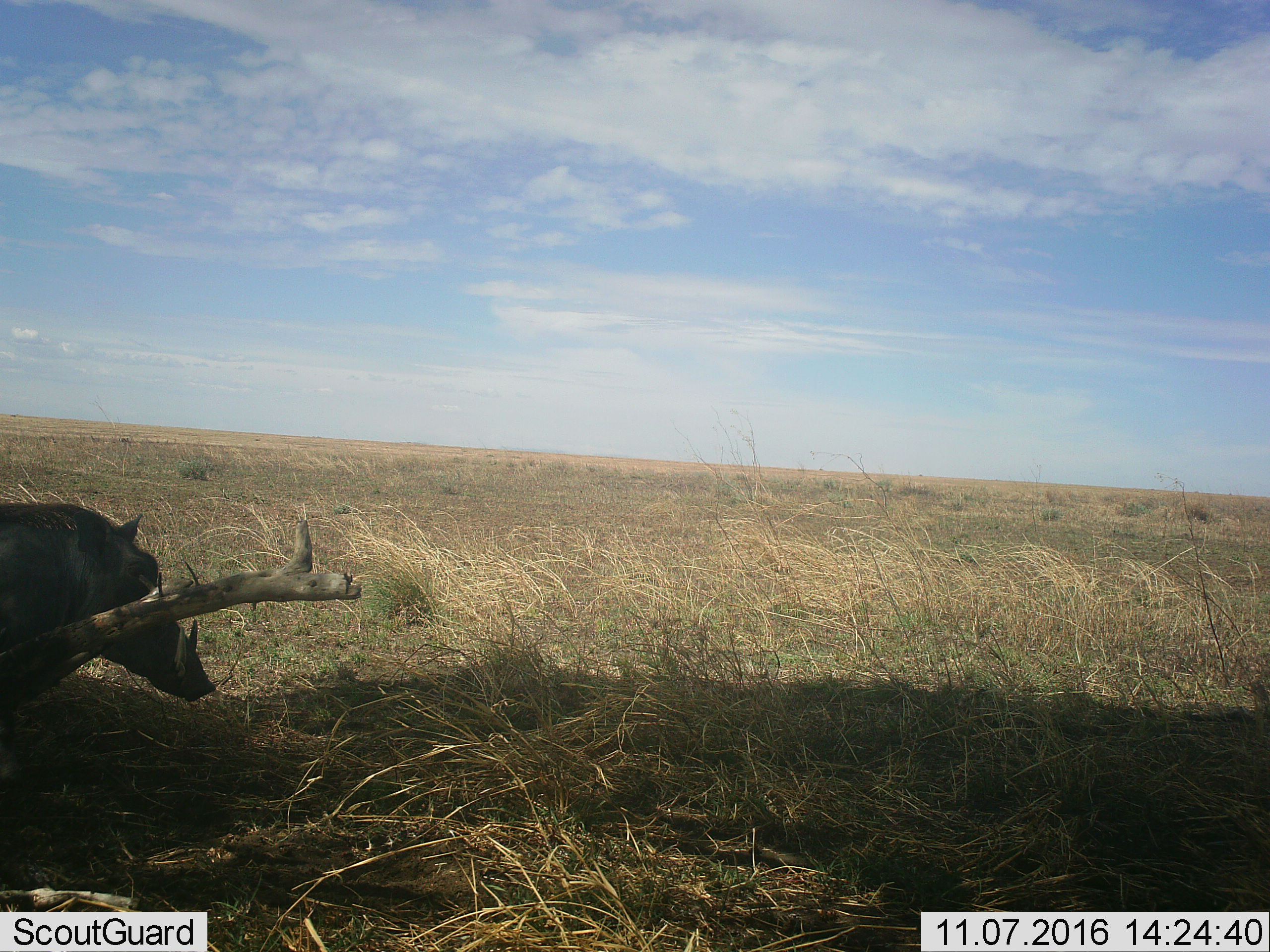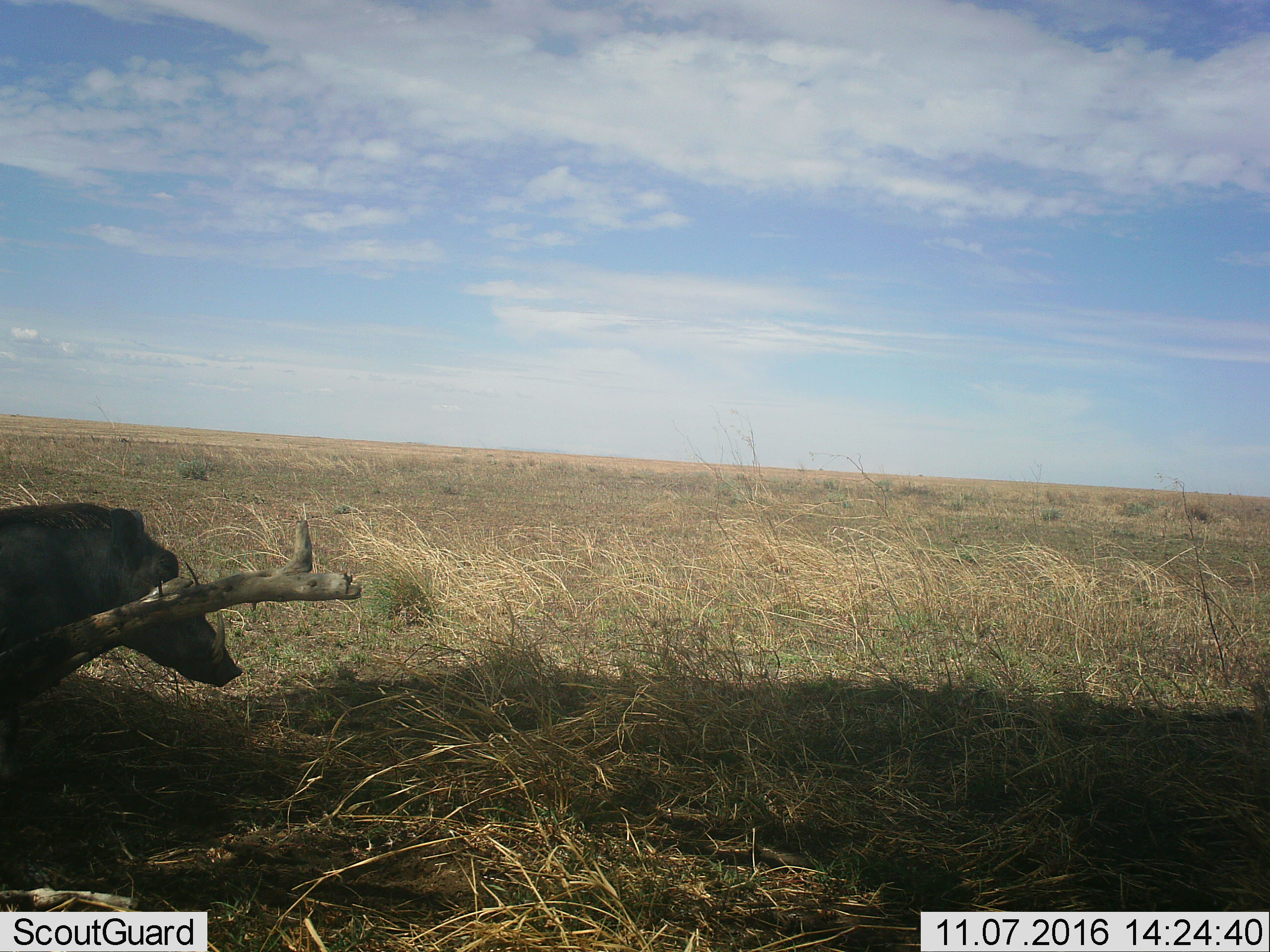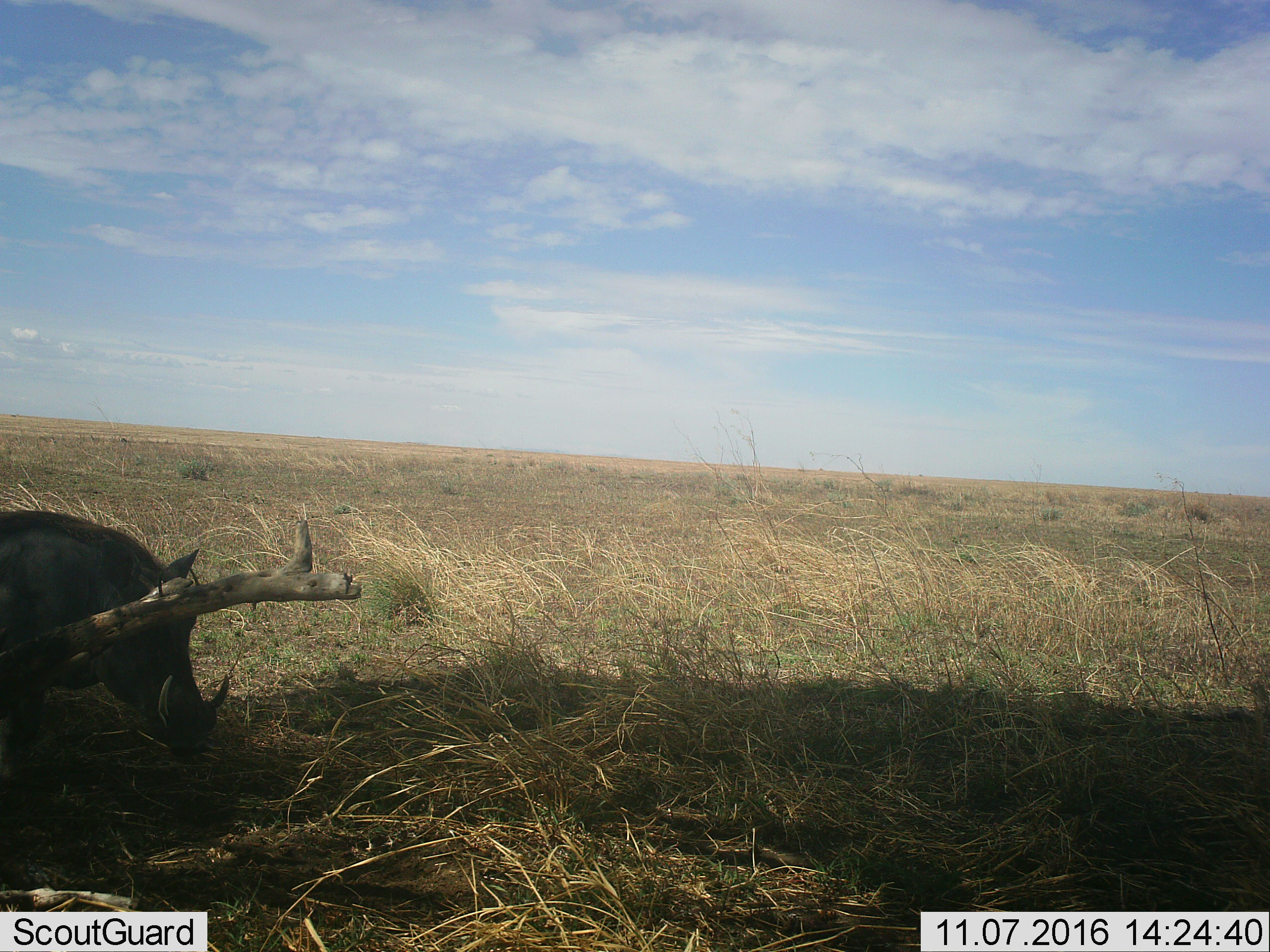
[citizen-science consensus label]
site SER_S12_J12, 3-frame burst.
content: unidentified animal